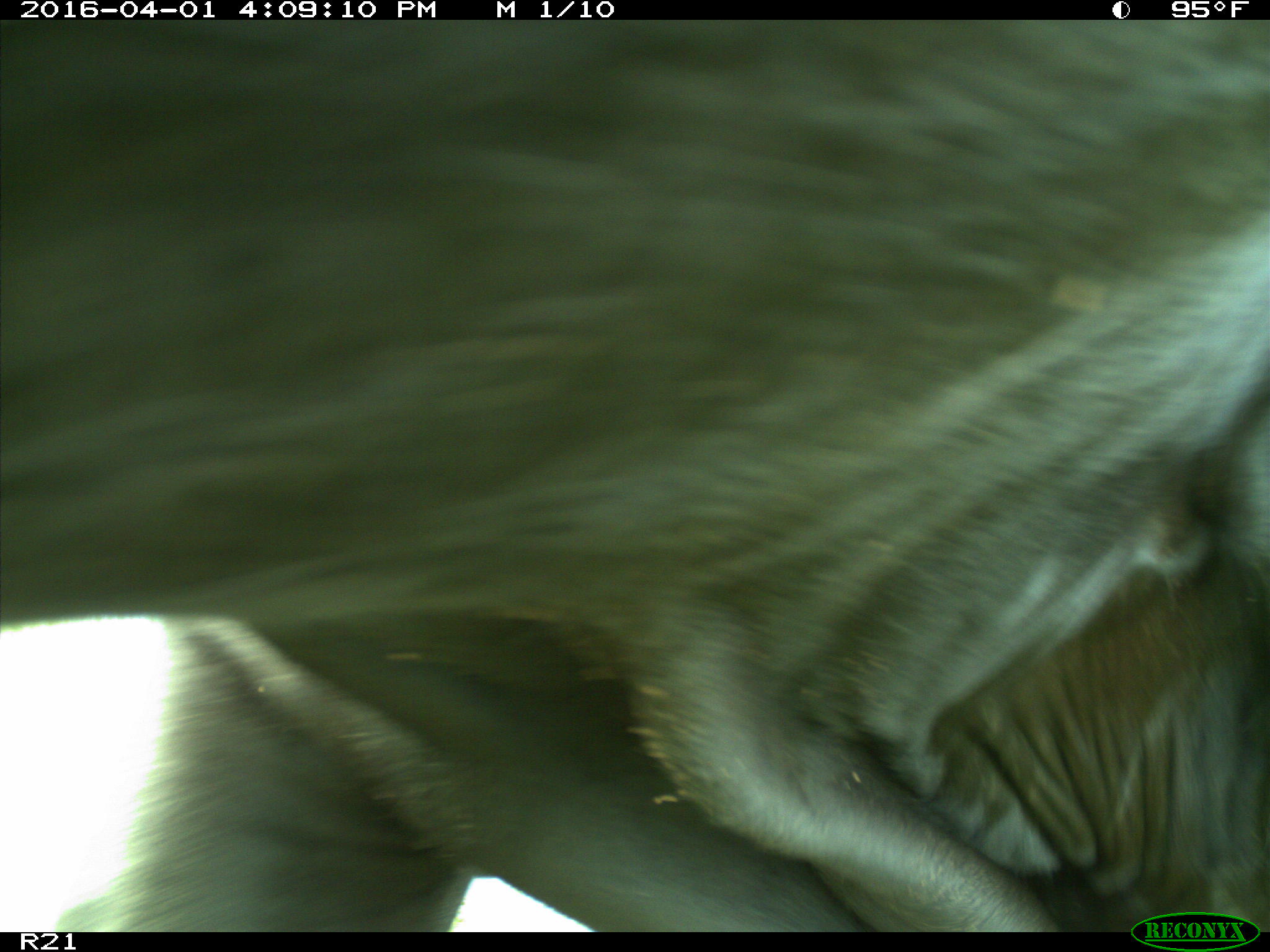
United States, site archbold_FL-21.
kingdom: Animalia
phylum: Chordata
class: Mammalia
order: Artiodactyla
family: Bovidae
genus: Bos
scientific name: Bos taurus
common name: domestic cow